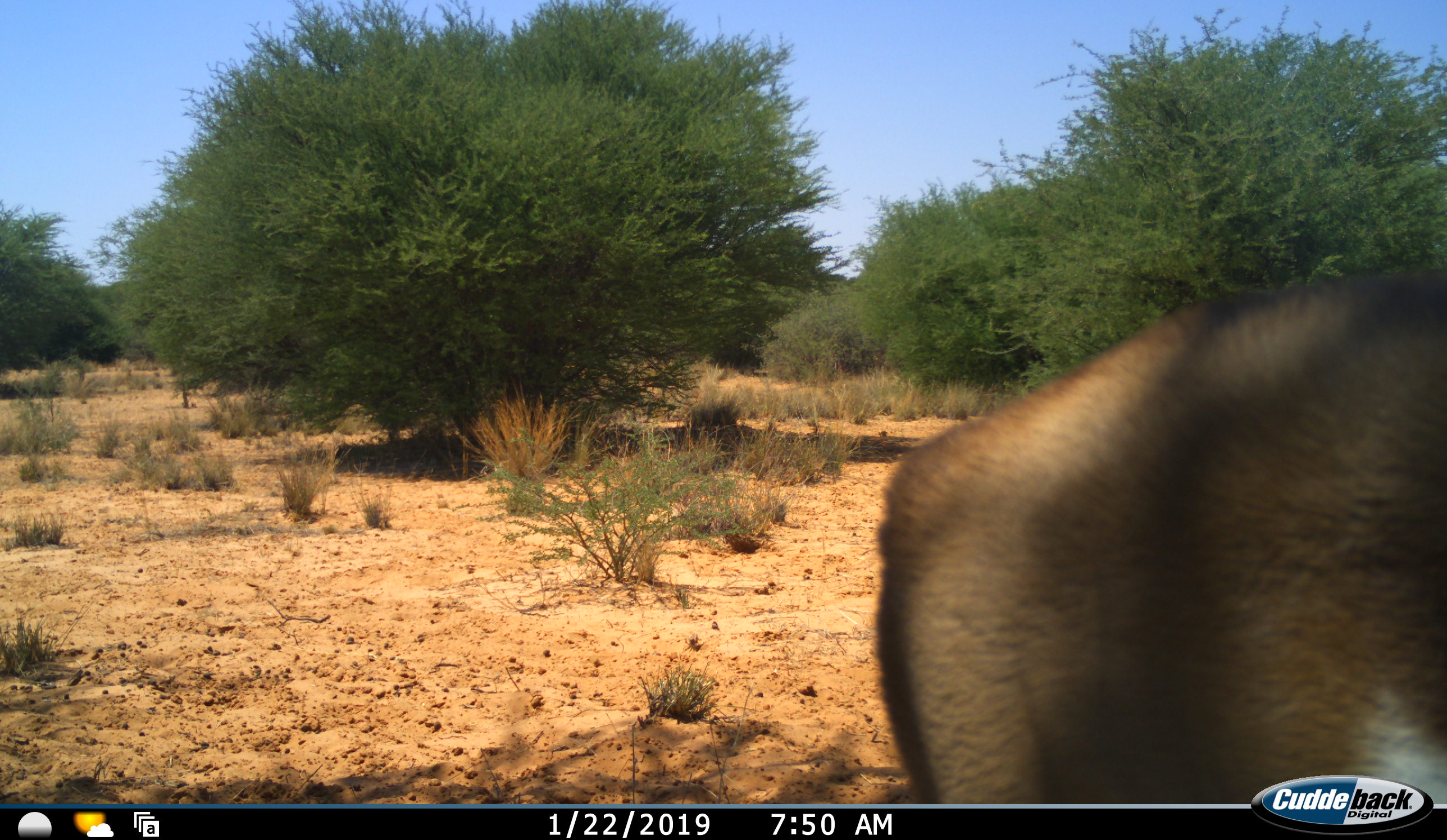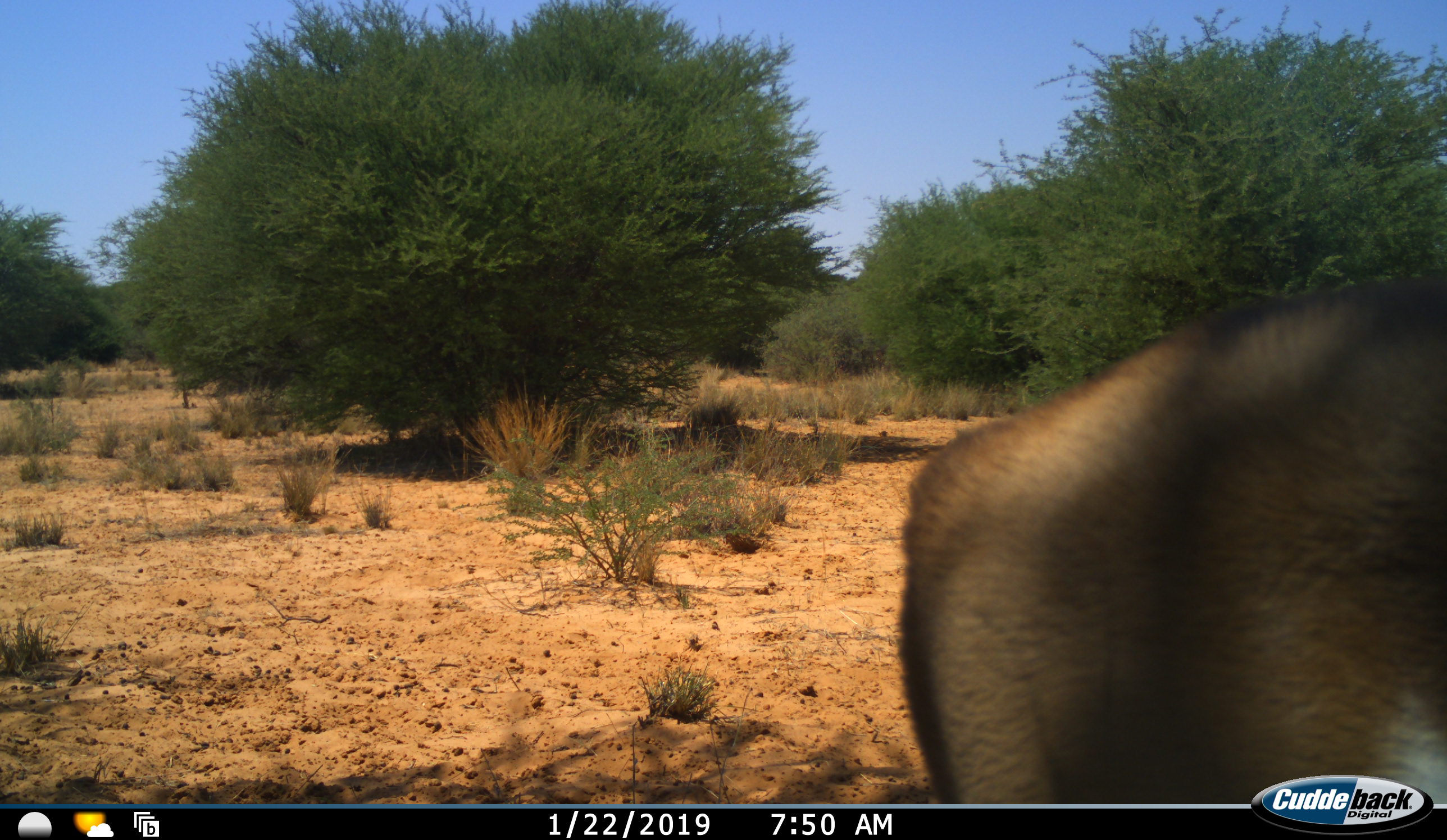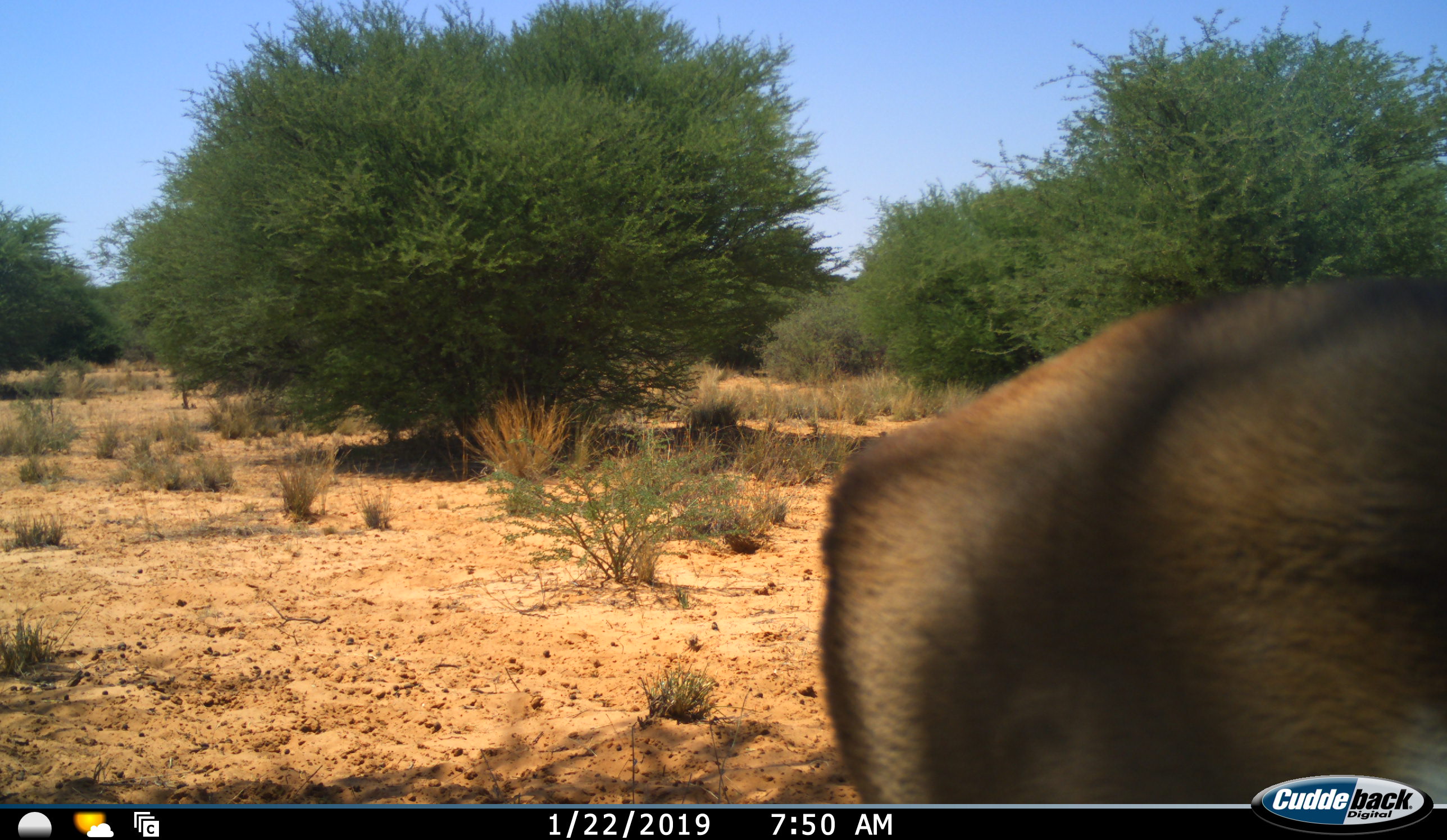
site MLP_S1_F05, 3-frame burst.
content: unidentified animal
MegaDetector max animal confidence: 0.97